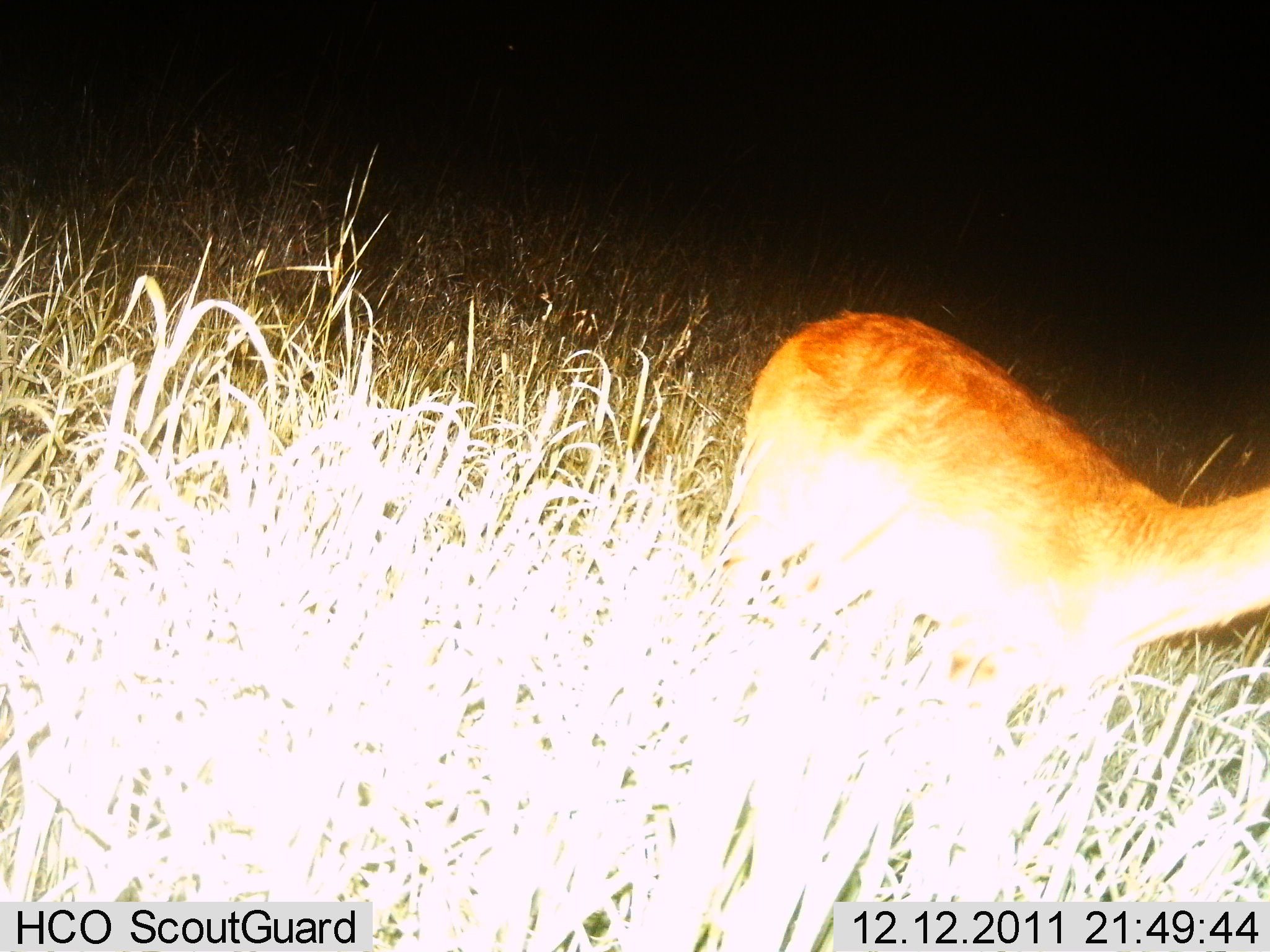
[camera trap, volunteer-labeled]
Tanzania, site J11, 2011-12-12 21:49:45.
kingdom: Animalia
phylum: Chordata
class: Mammalia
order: Artiodactyla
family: Bovidae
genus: Redunca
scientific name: Redunca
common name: reedbuck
Reedbuck (Redunca), count 1. Behavior (volunteer vote fractions): standing 64%, resting 0%, moving 36%, interacting 0%. Young present (vote fraction): 0%. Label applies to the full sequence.